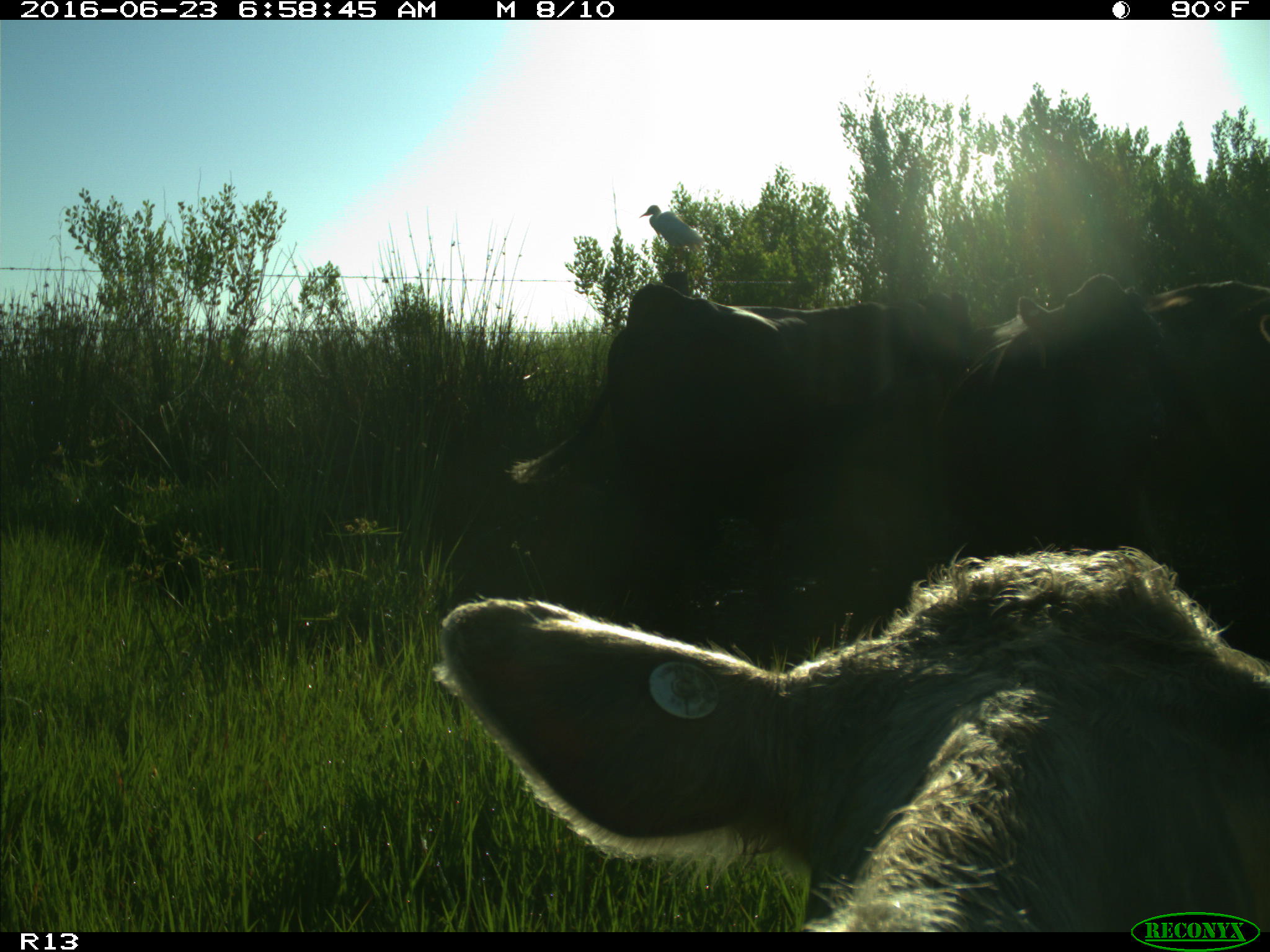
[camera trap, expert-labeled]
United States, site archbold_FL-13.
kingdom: Animalia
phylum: Chordata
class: Mammalia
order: Artiodactyla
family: Bovidae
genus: Bos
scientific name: Bos taurus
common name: domestic cow